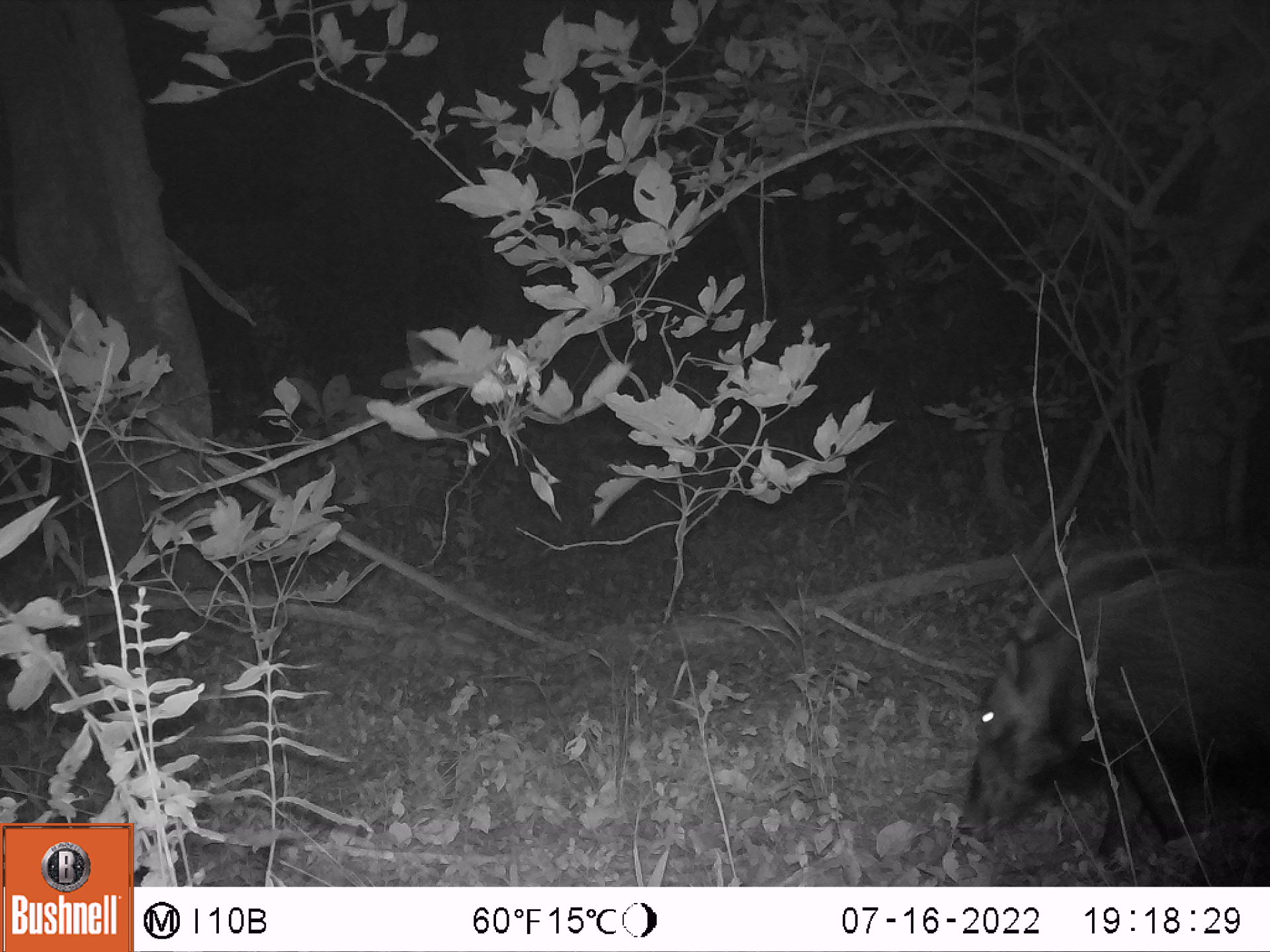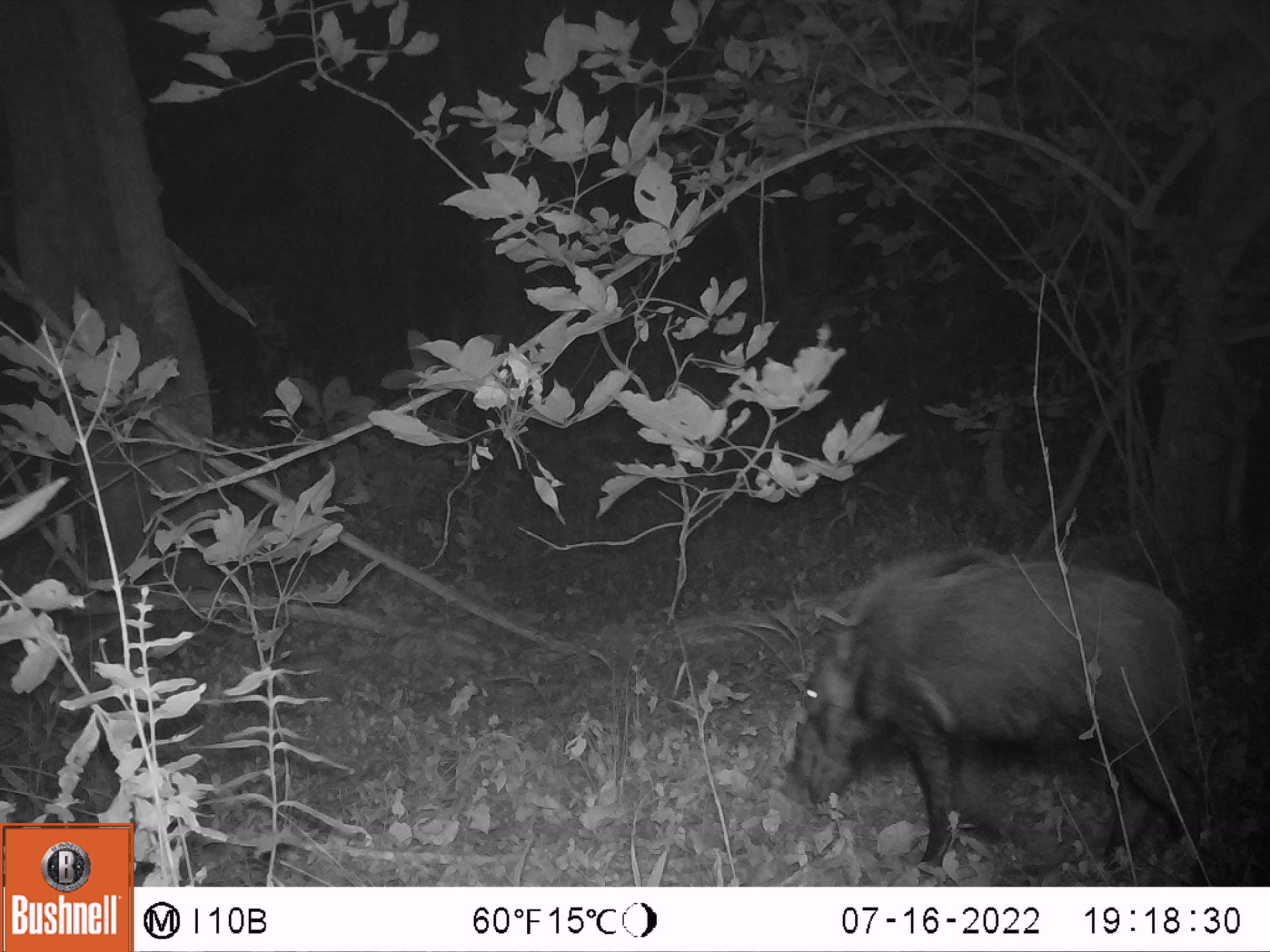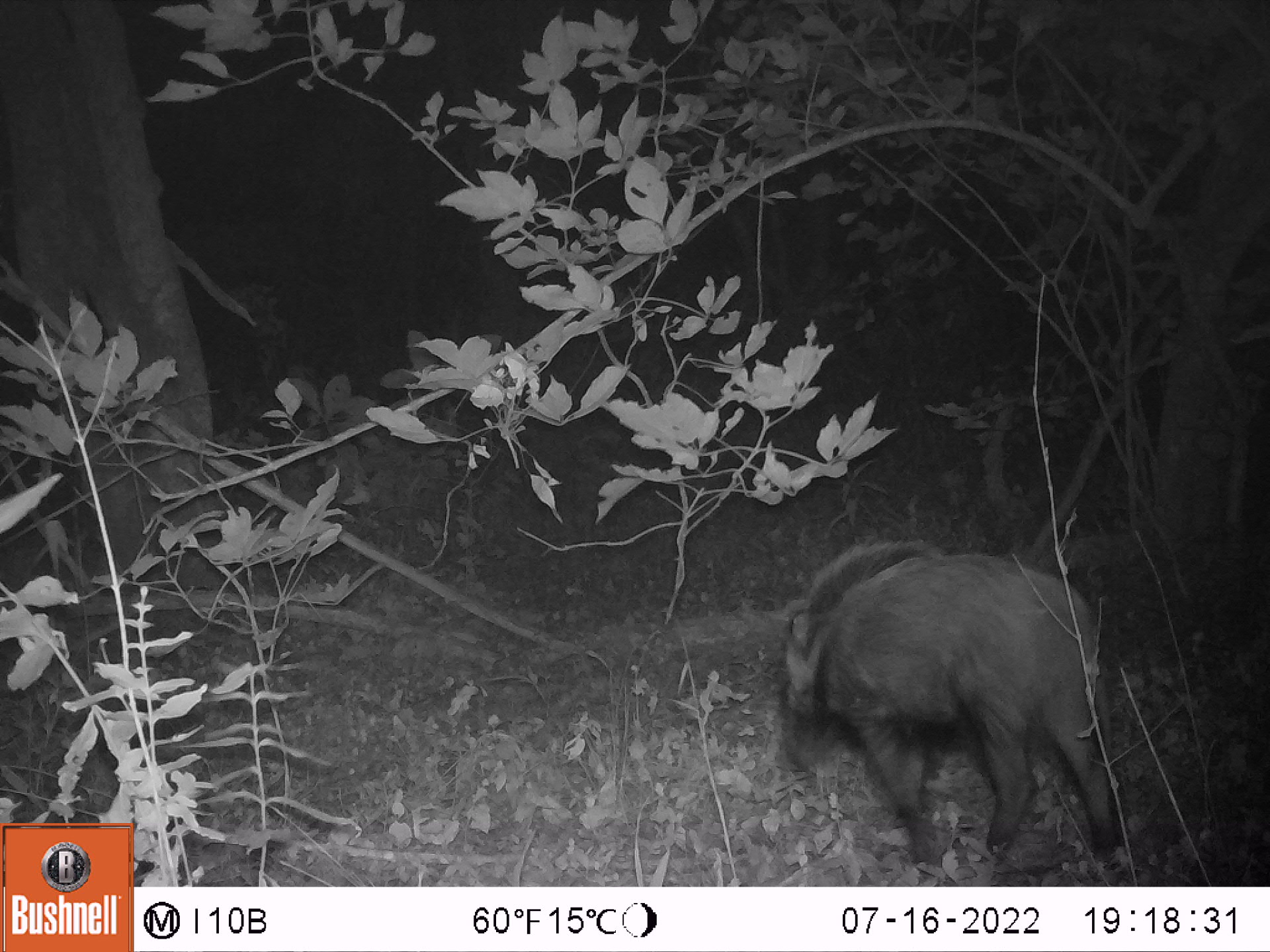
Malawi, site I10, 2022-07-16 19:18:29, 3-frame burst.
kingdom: Animalia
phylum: Chordata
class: Mammalia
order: Artiodactyla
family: Suidae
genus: Potamochoerus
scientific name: Potamochoerus larvatus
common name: bushpig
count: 1